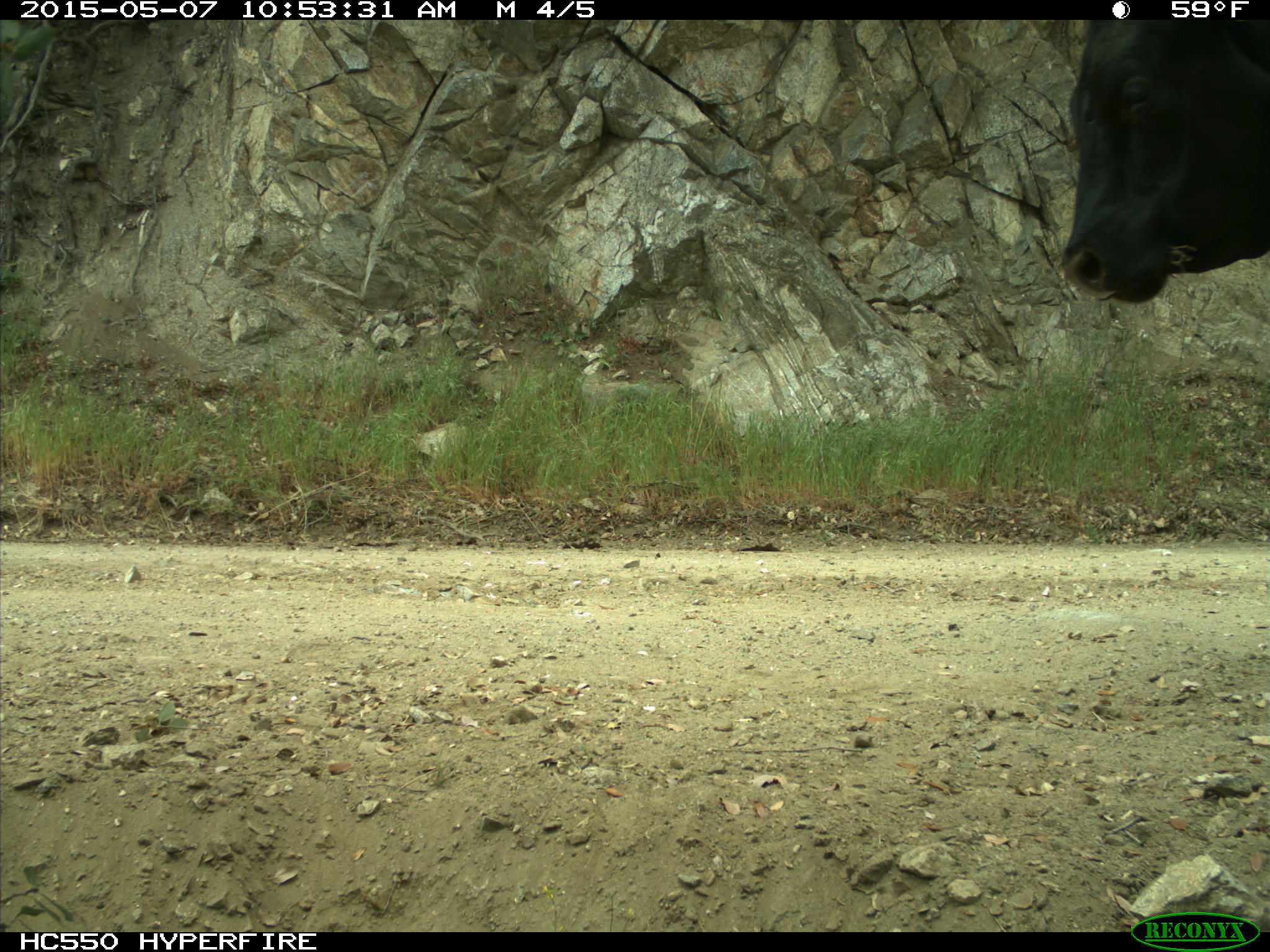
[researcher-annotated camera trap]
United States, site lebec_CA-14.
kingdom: Animalia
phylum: Chordata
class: Mammalia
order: Artiodactyla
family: Bovidae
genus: Bos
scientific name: Bos taurus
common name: domestic cow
Bos taurus (domestic cow).